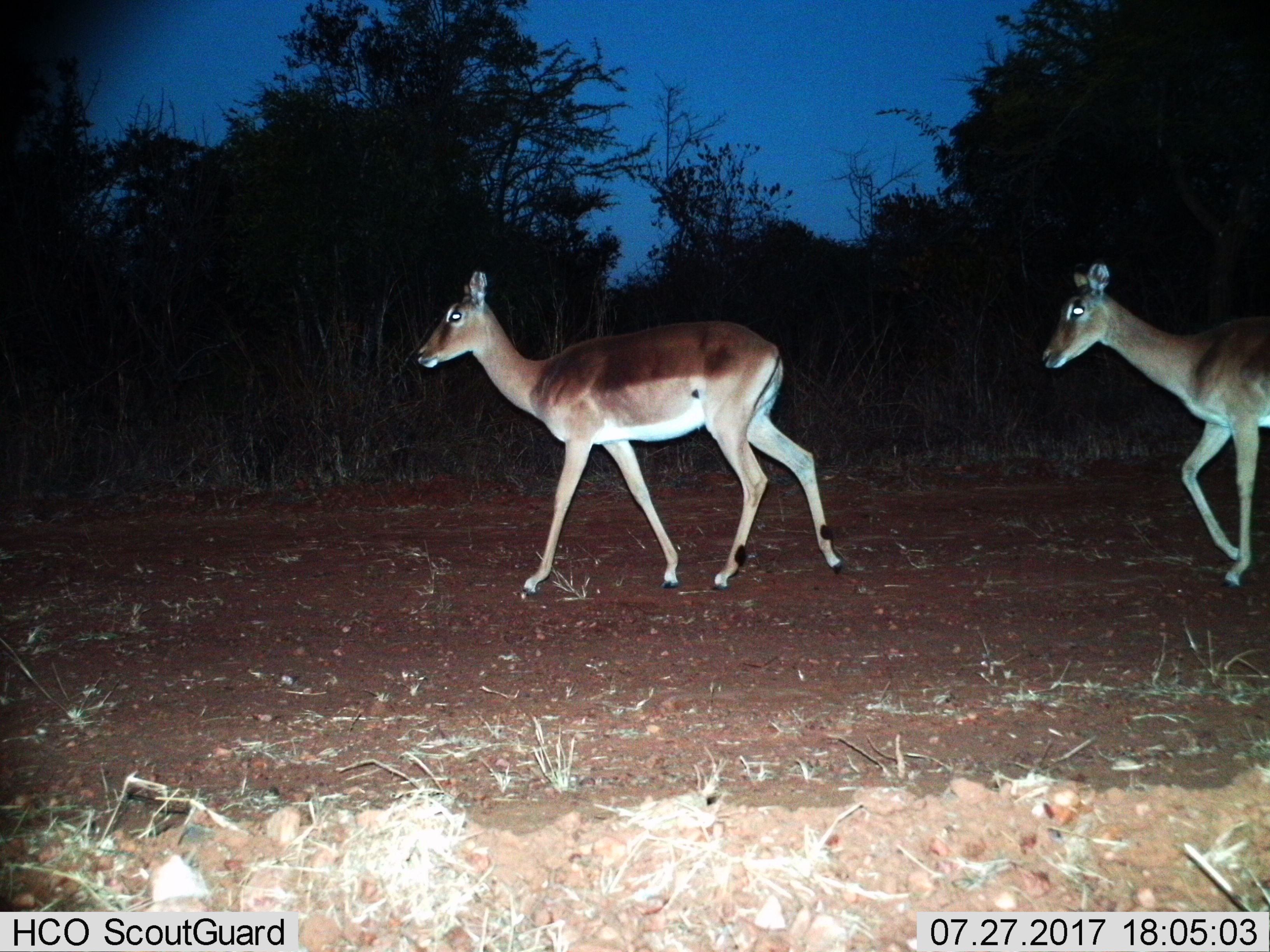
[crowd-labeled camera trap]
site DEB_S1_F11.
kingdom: Animalia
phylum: Chordata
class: Mammalia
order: Artiodactyla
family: Bovidae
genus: Aepyceros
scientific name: Aepyceros melampus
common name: impala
Impala (Aepyceros melampus), count 2. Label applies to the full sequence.